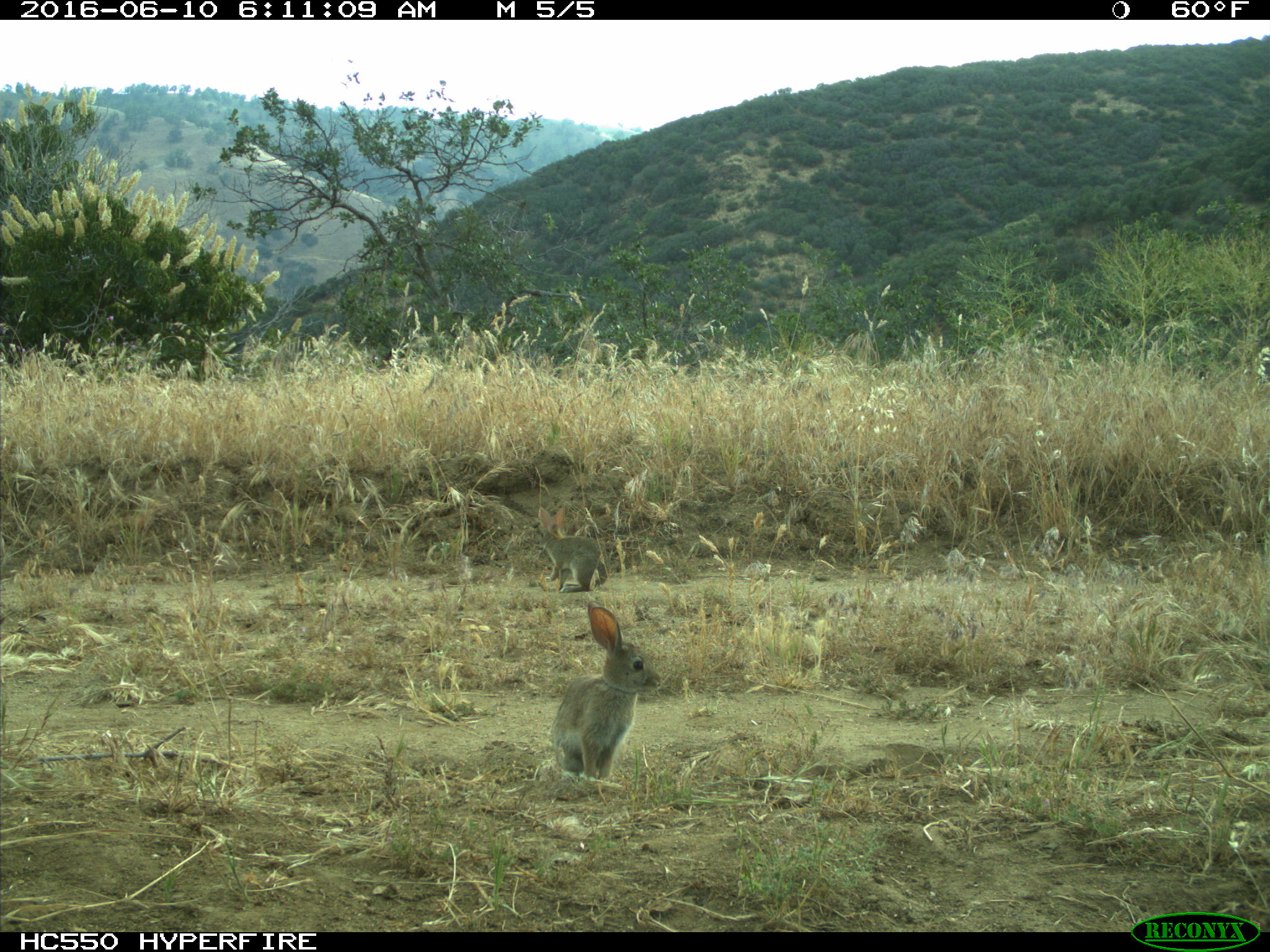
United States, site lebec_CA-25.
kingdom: Animalia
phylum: Chordata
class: Mammalia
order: Lagomorpha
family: Leporidae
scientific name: Leporidae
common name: rabbits and hares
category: unidentified rabbit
Unidentified rabbit (rabbits and hares) (Leporidae).